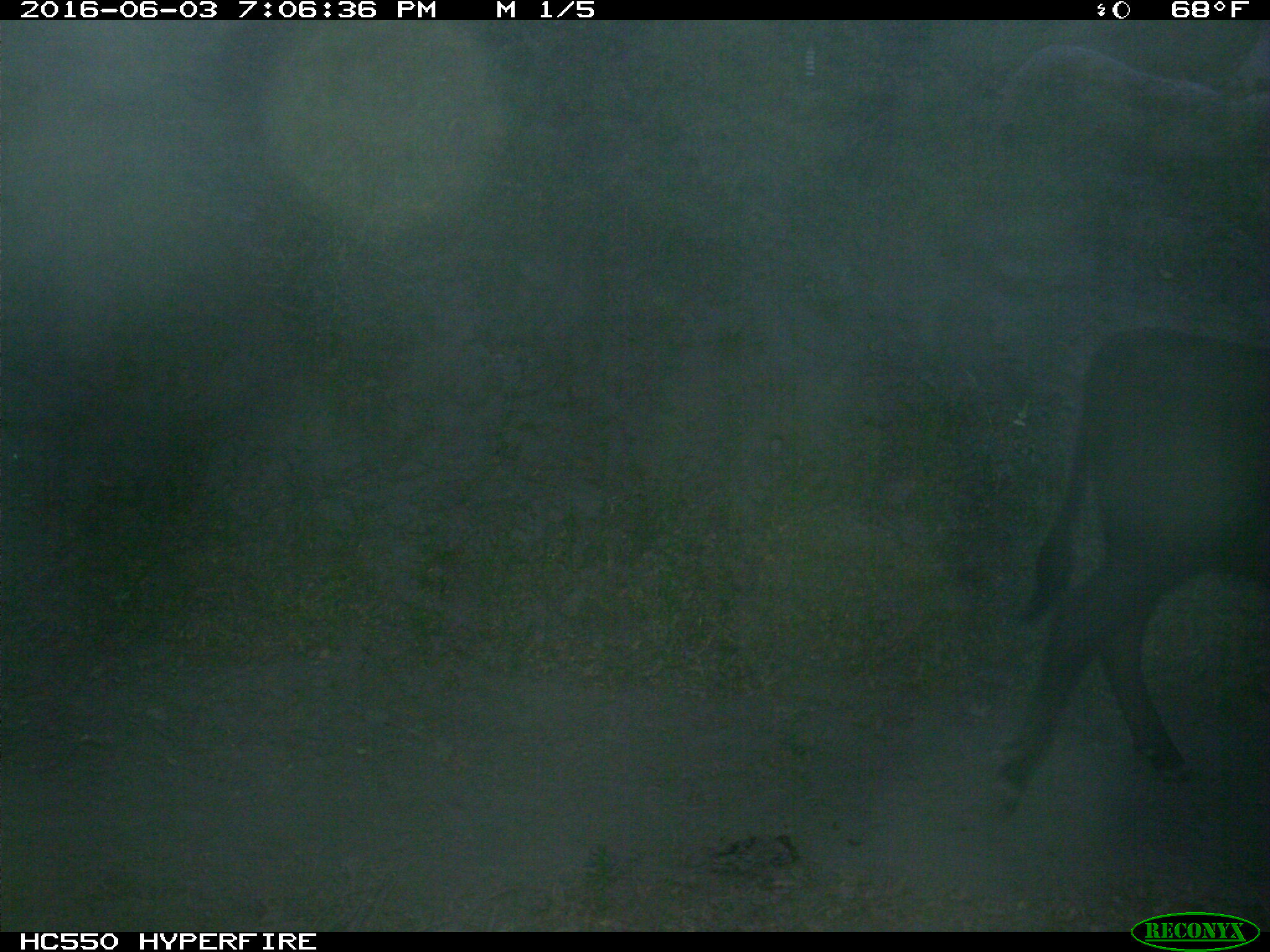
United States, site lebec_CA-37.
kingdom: Animalia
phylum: Chordata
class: Mammalia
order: Artiodactyla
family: Bovidae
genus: Bos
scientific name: Bos taurus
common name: domestic cow